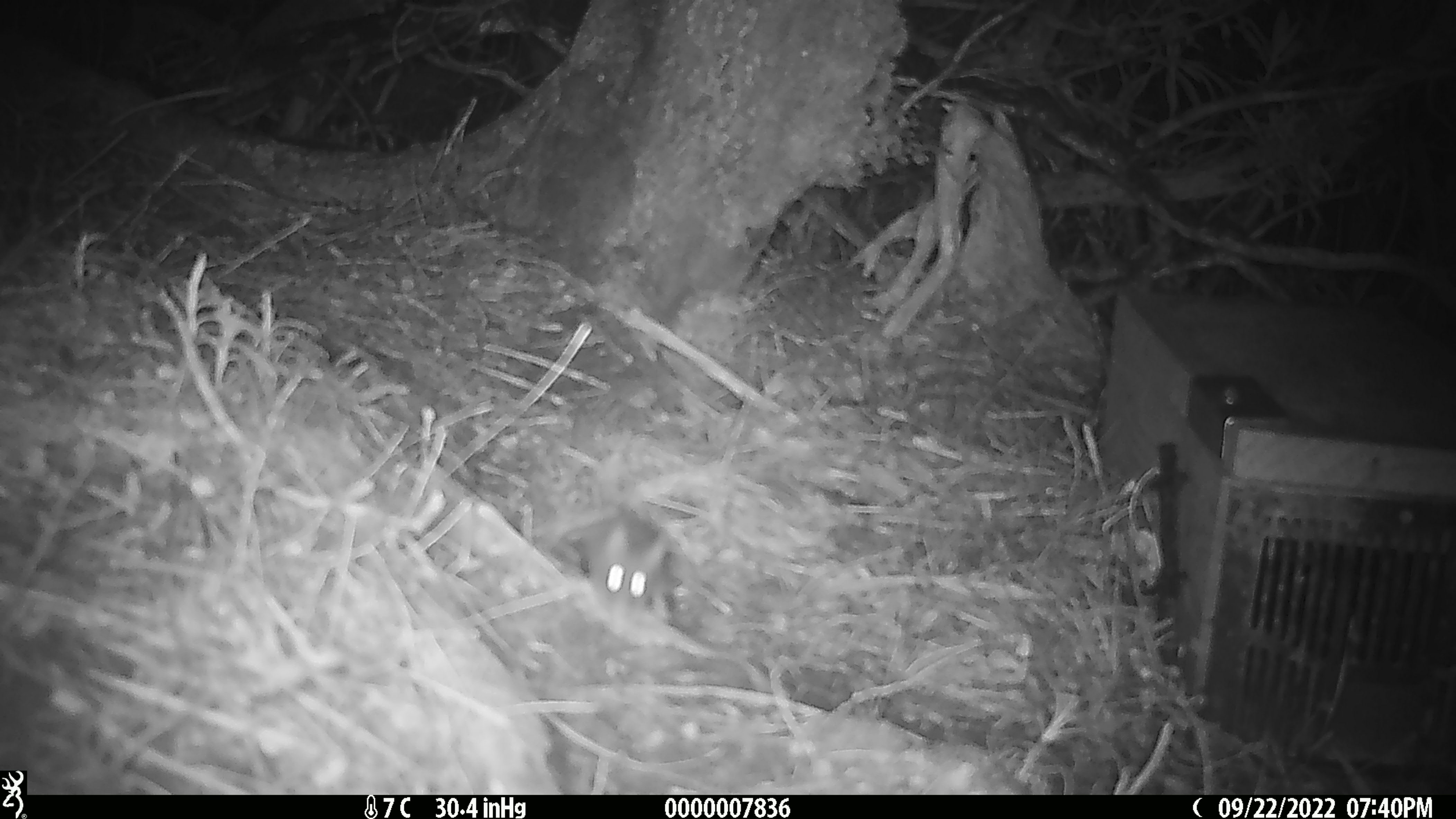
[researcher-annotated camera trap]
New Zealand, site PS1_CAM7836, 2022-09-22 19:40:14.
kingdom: Animalia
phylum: Chordata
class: Mammalia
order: Rodentia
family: Muridae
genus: Mus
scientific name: Mus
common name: mouse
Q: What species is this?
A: Mouse (Mus).